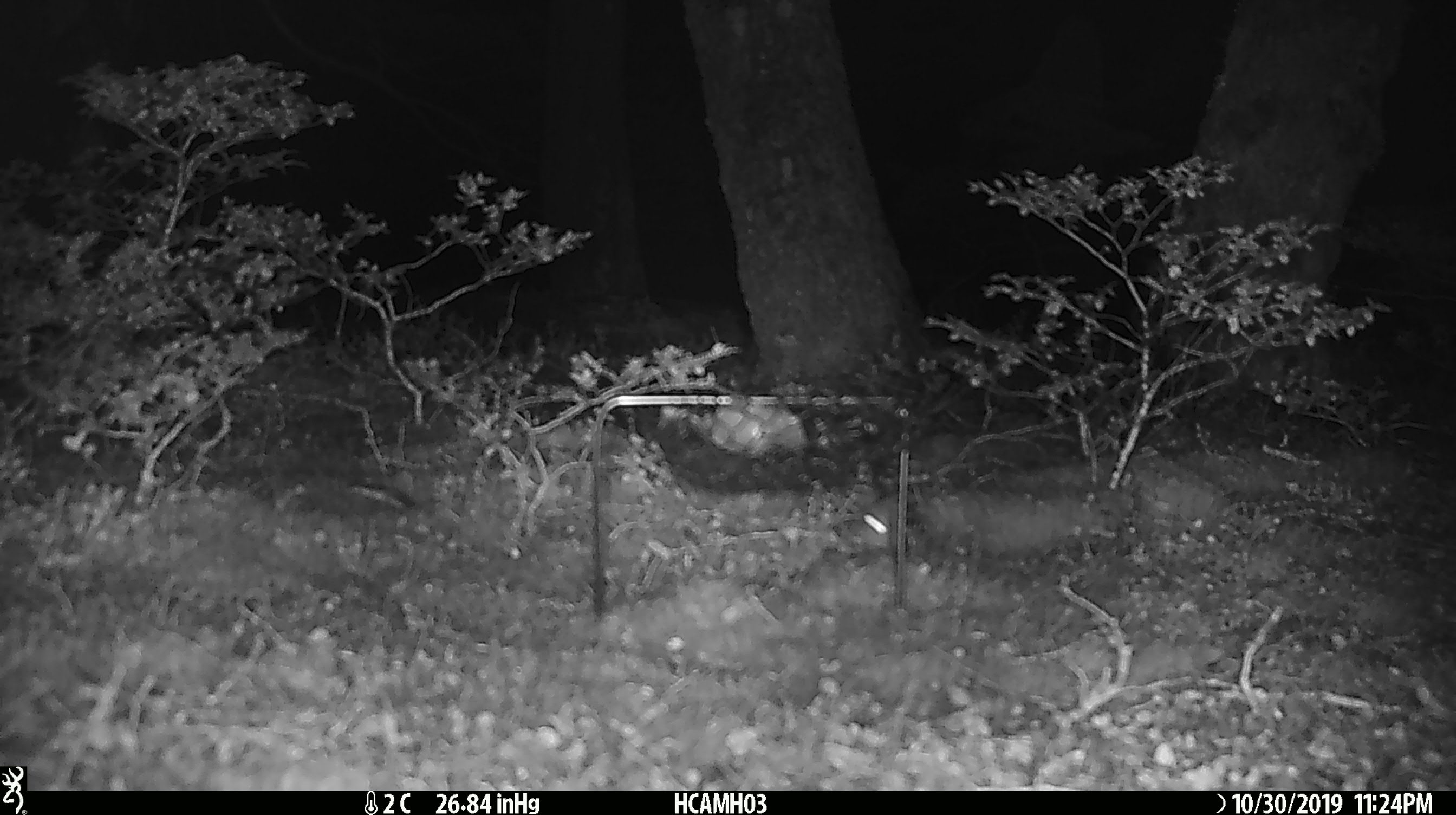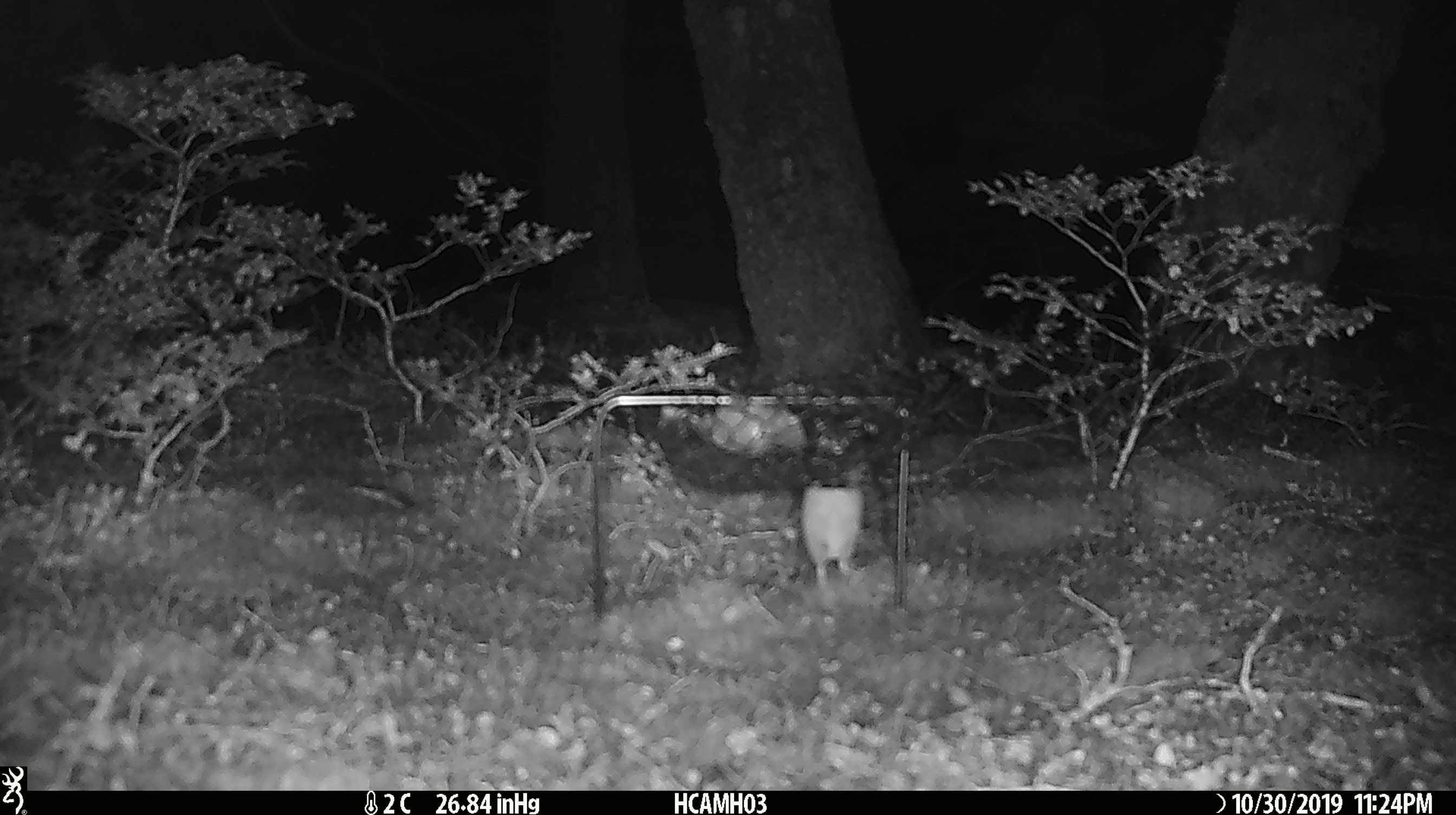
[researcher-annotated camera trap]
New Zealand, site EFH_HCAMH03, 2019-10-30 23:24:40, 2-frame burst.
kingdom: Animalia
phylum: Chordata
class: Mammalia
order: Rodentia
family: Muridae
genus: Mus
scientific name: Mus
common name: mouse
Mouse (Mus).